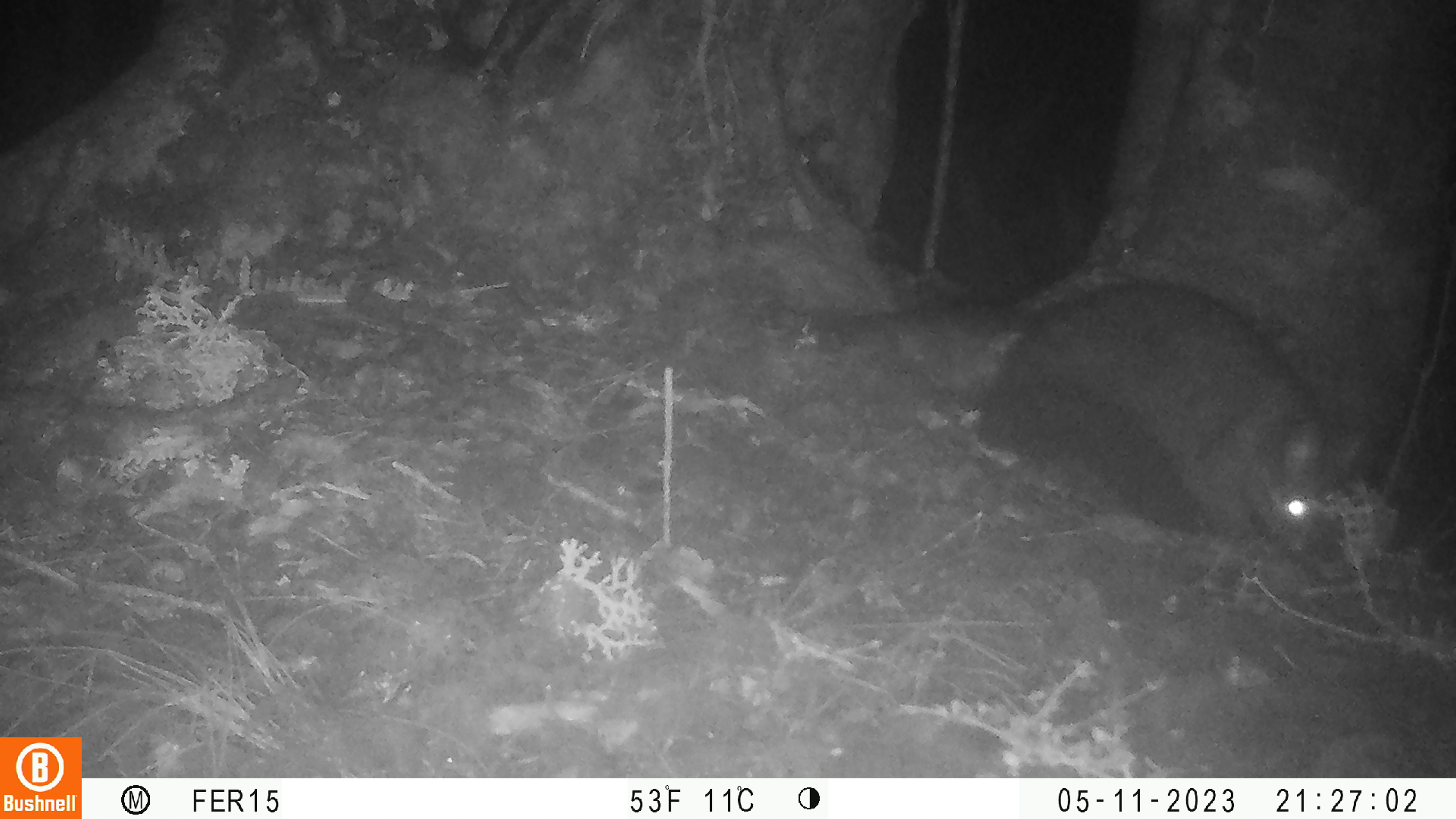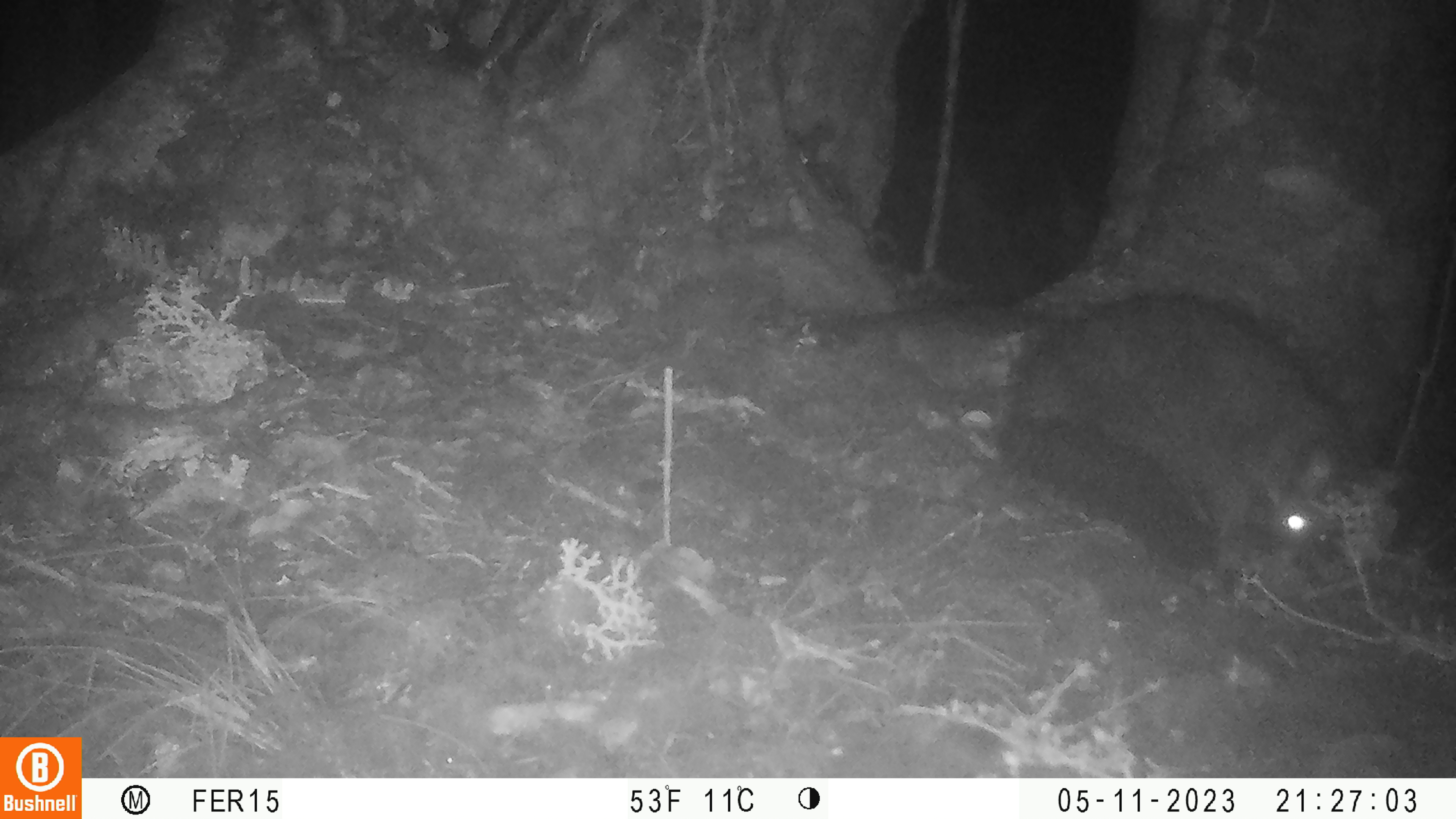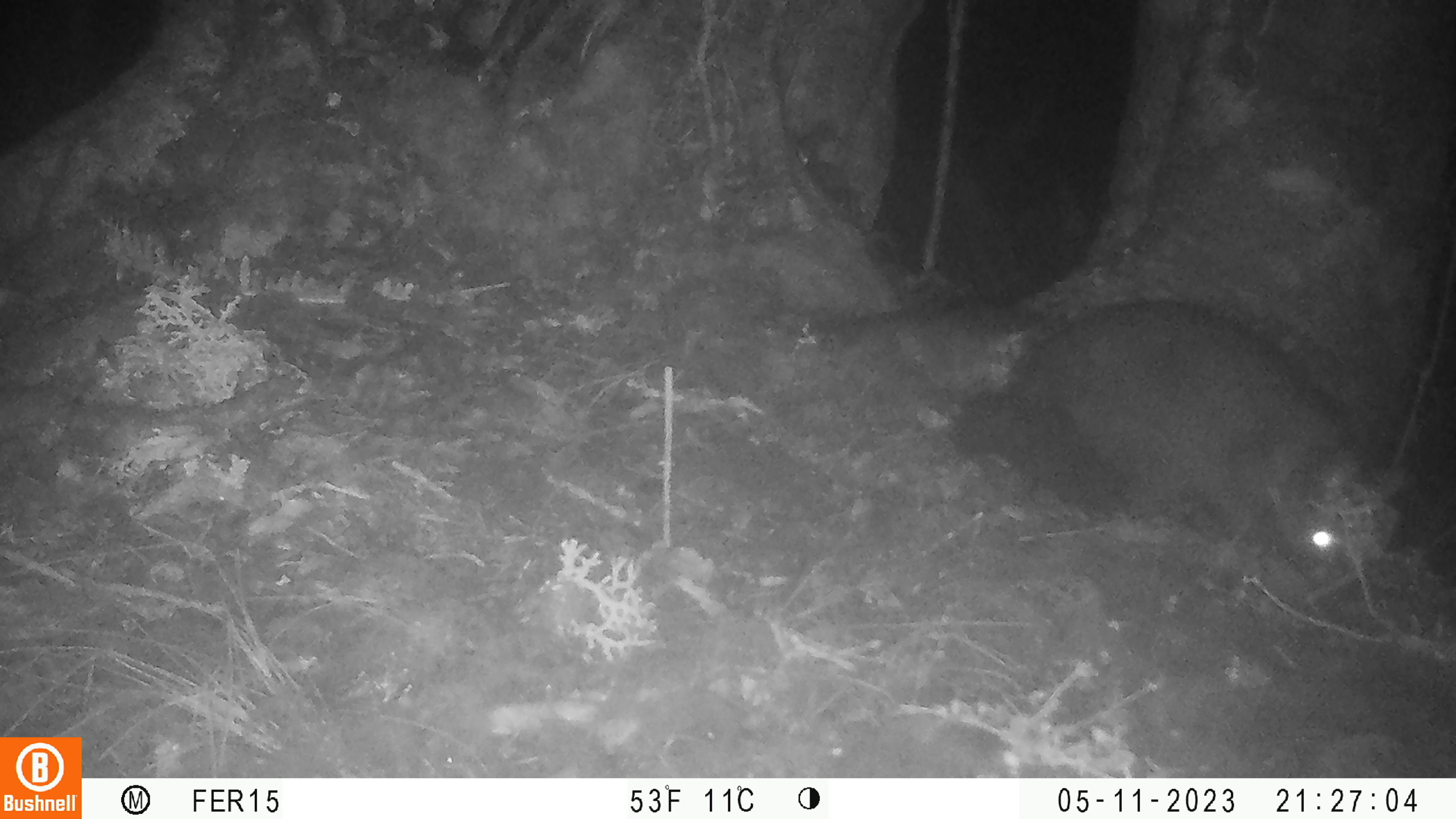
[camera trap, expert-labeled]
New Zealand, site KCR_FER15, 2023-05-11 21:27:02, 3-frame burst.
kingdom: Animalia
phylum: Chordata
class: Mammalia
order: Diprotodontia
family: Phalangeridae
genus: Trichosurus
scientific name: Trichosurus vulpecula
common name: common brushtail possum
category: possum